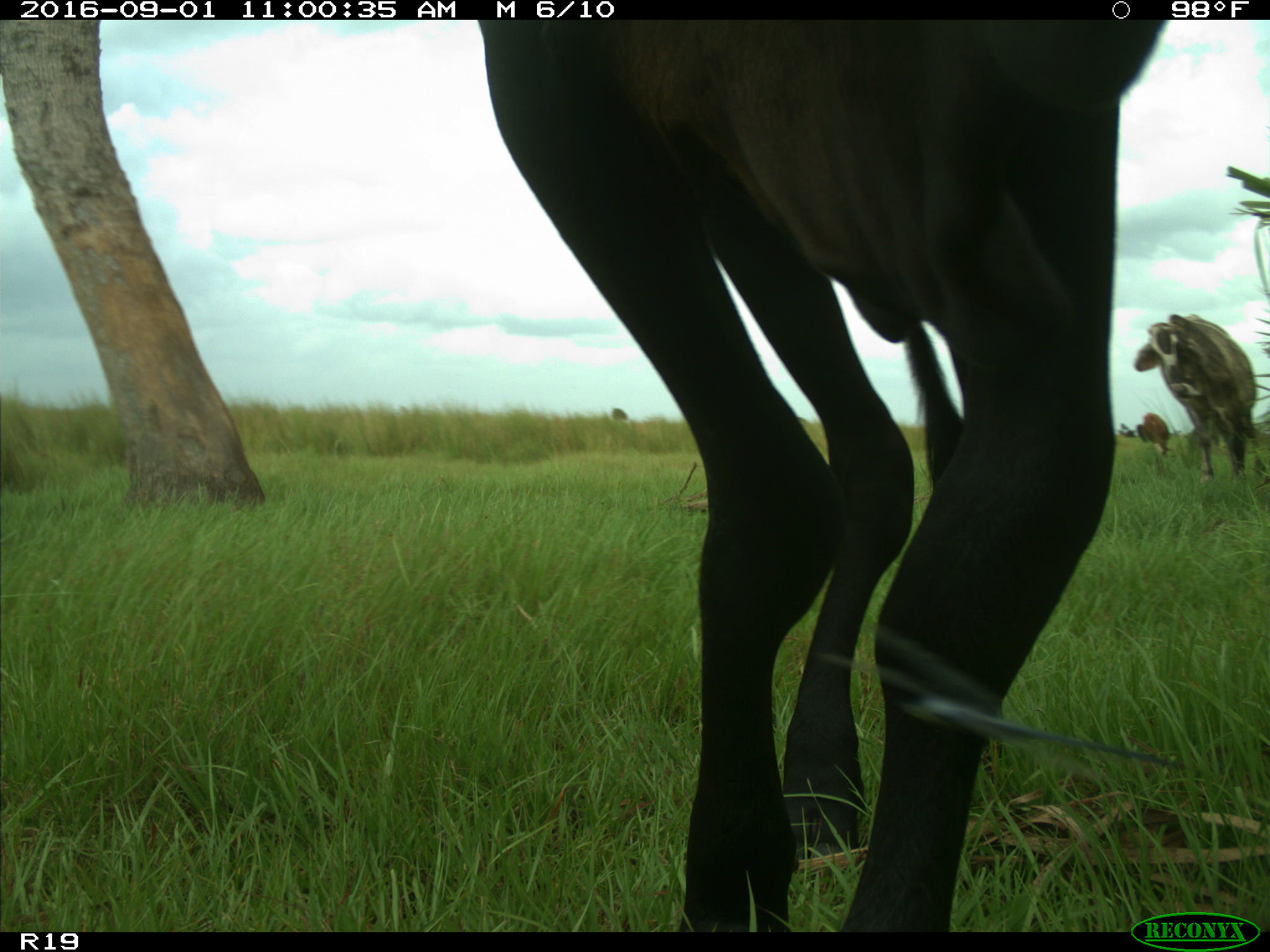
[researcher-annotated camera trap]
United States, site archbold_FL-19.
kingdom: Animalia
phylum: Chordata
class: Mammalia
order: Artiodactyla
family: Bovidae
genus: Bos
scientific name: Bos taurus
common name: domestic cow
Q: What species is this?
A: Bos taurus (domestic cow).